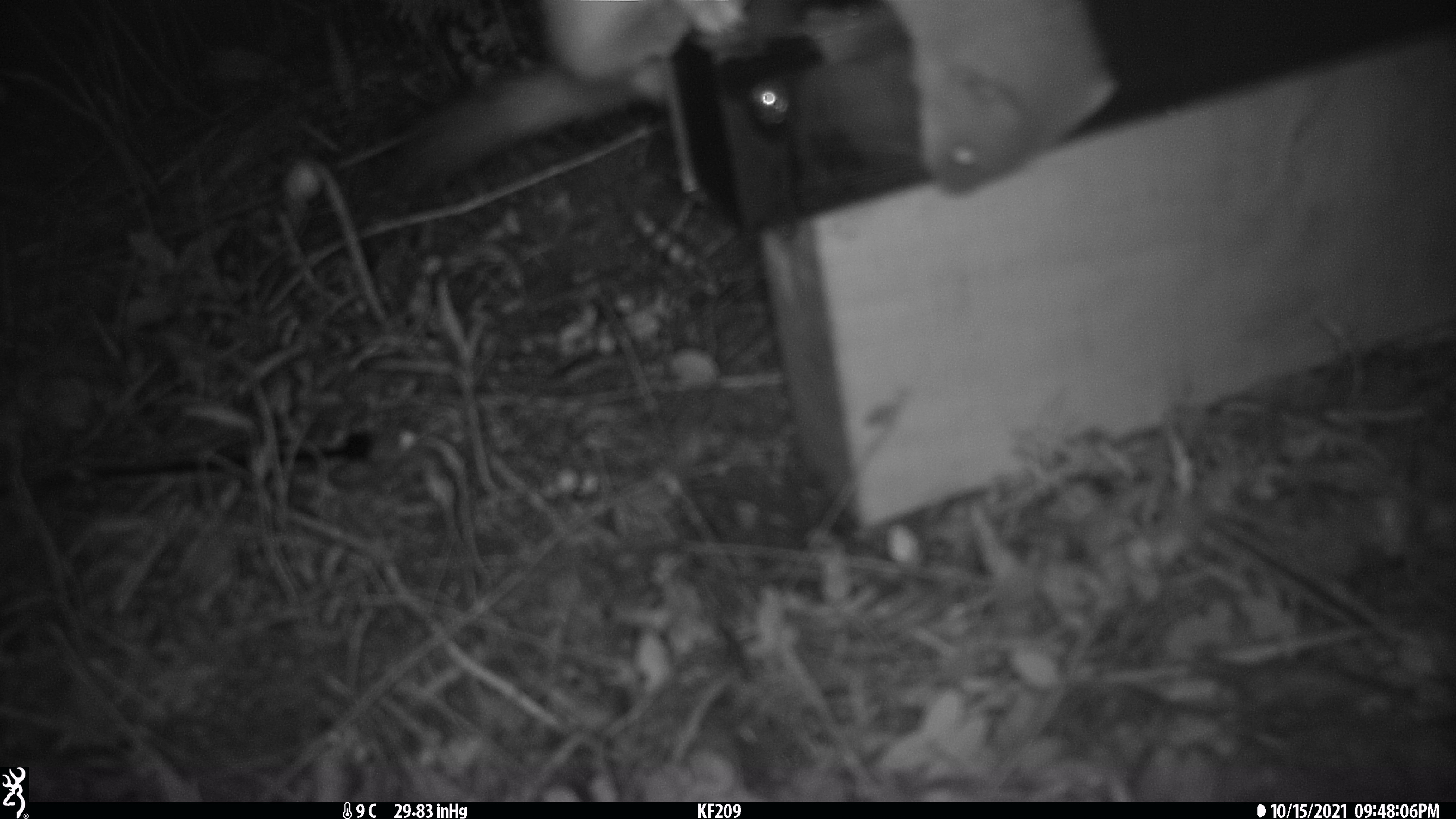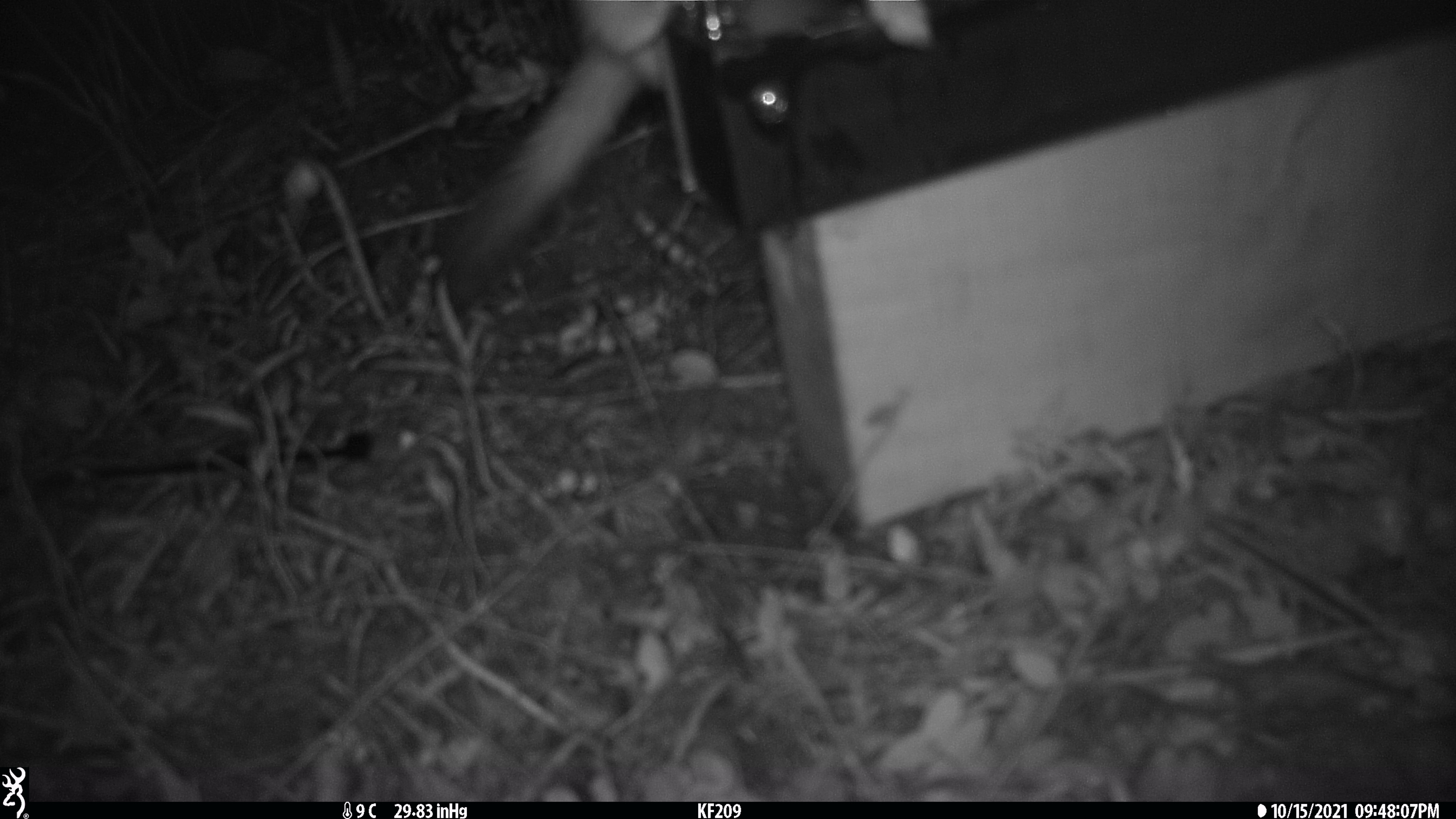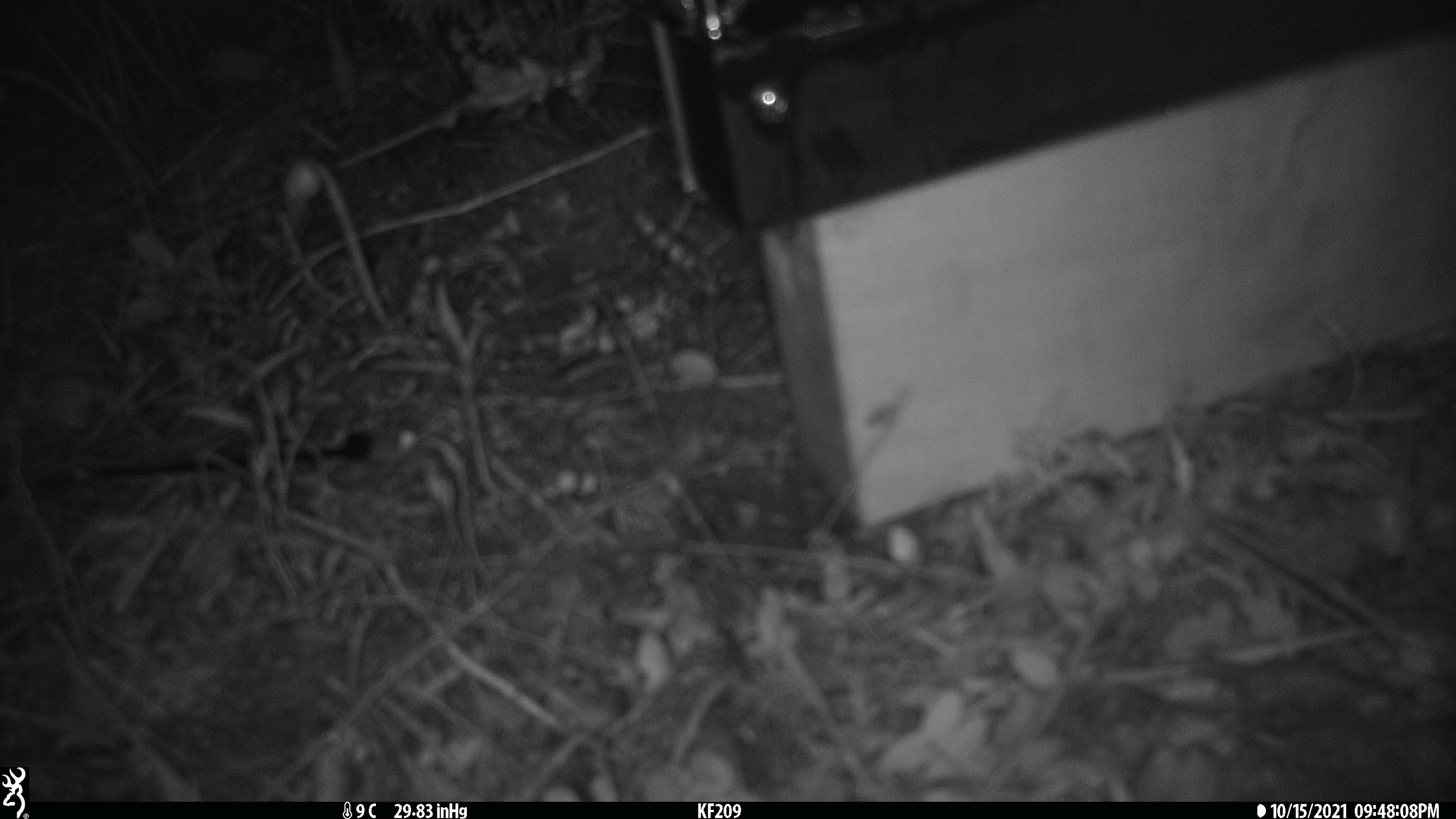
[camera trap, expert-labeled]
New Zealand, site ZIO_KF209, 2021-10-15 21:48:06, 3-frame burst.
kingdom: Animalia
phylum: Chordata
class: Mammalia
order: Carnivora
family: Mustelidae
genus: Mustela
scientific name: Mustela erminea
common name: stoat